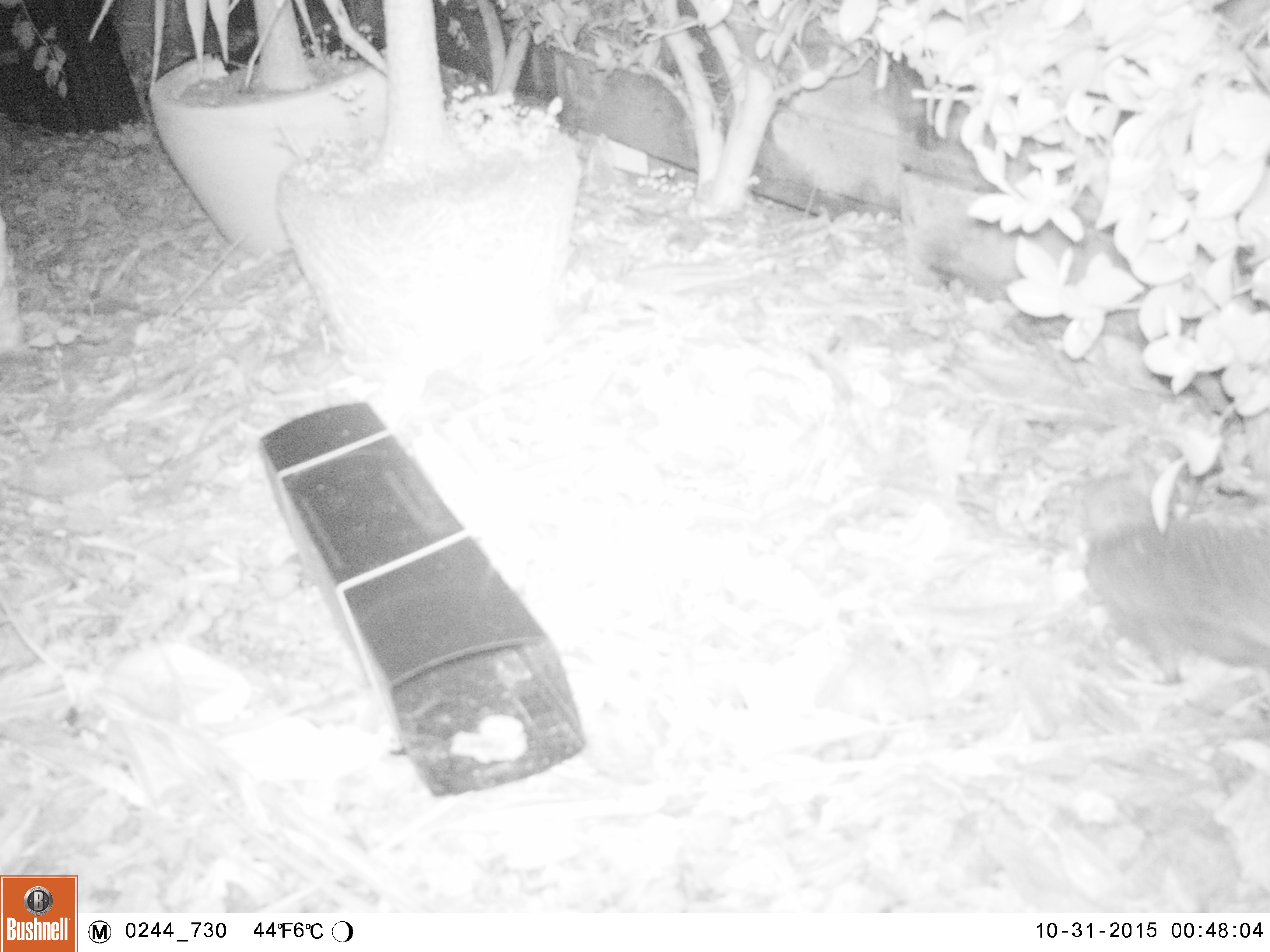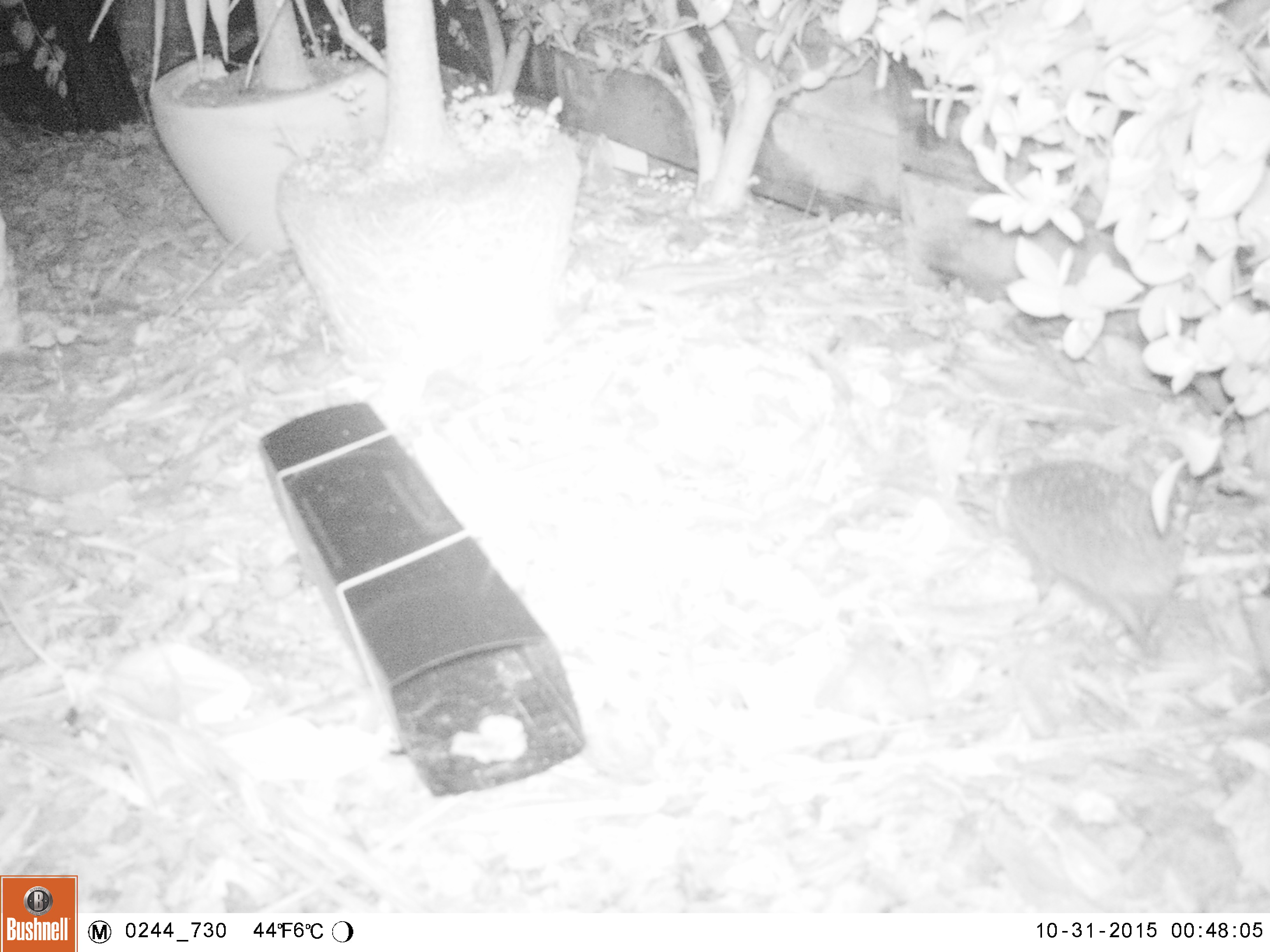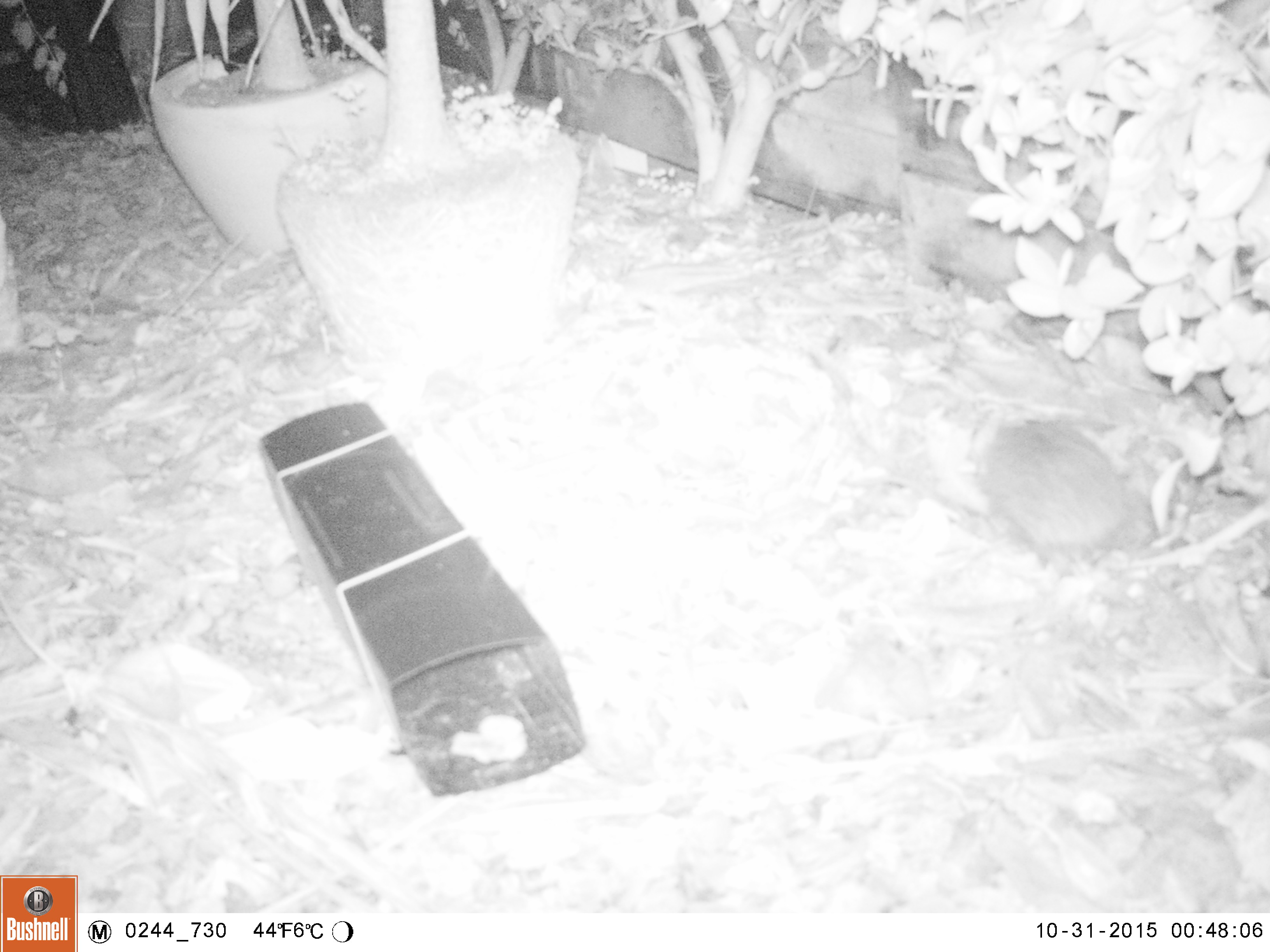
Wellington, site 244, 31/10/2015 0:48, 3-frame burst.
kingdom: Animalia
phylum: Chordata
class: Mammalia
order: Eulipotyphla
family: Erinaceidae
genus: Erinaceus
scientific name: Erinaceus europaeus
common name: hedgehog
Hedgehog (Erinaceus europaeus).